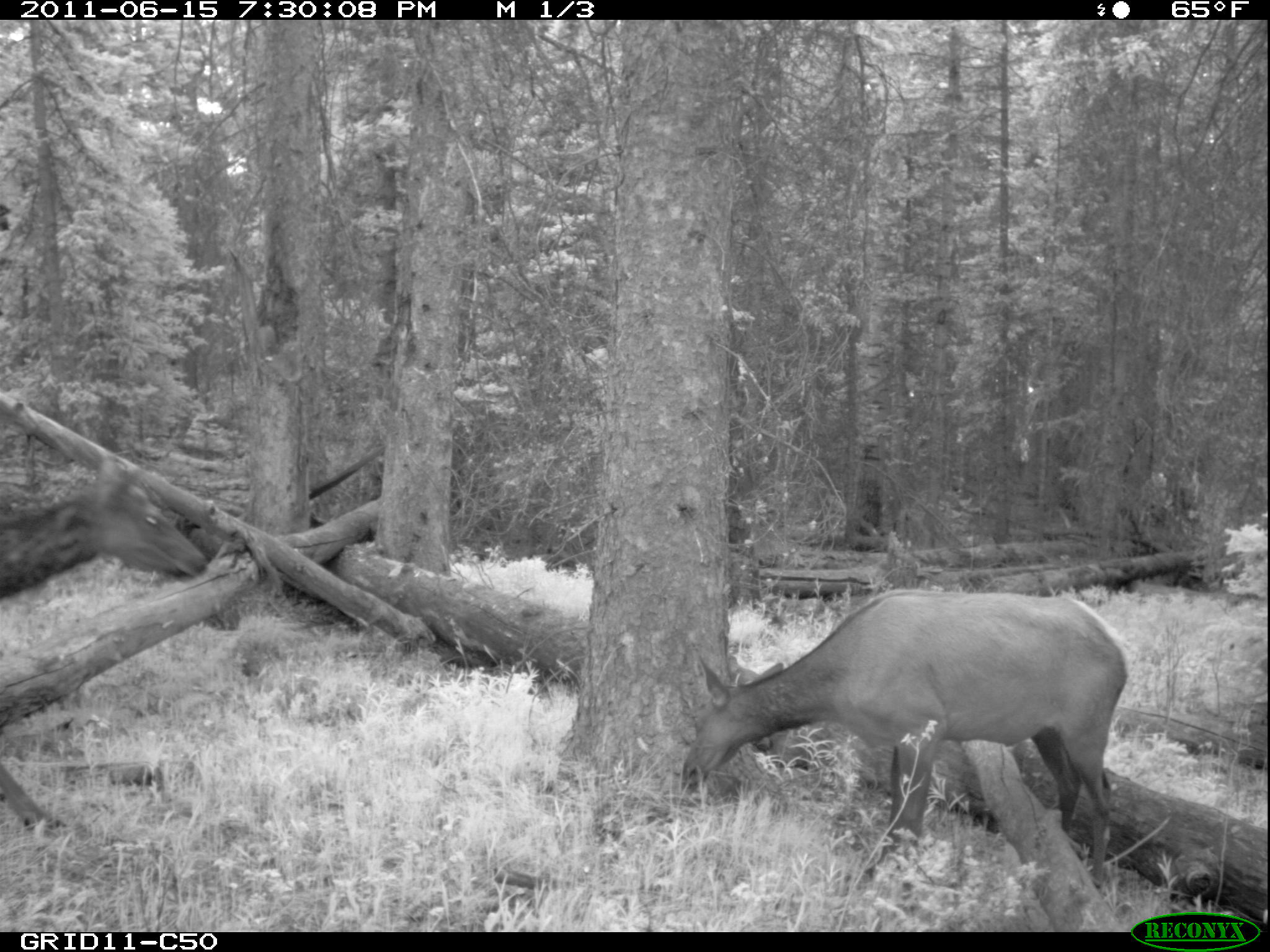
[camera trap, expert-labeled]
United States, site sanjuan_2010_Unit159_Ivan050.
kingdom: Animalia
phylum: Chordata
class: Mammalia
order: Artiodactyla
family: Cervidae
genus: Cervus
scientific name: Cervus elaphus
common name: red deer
Cervus elaphus (red deer).